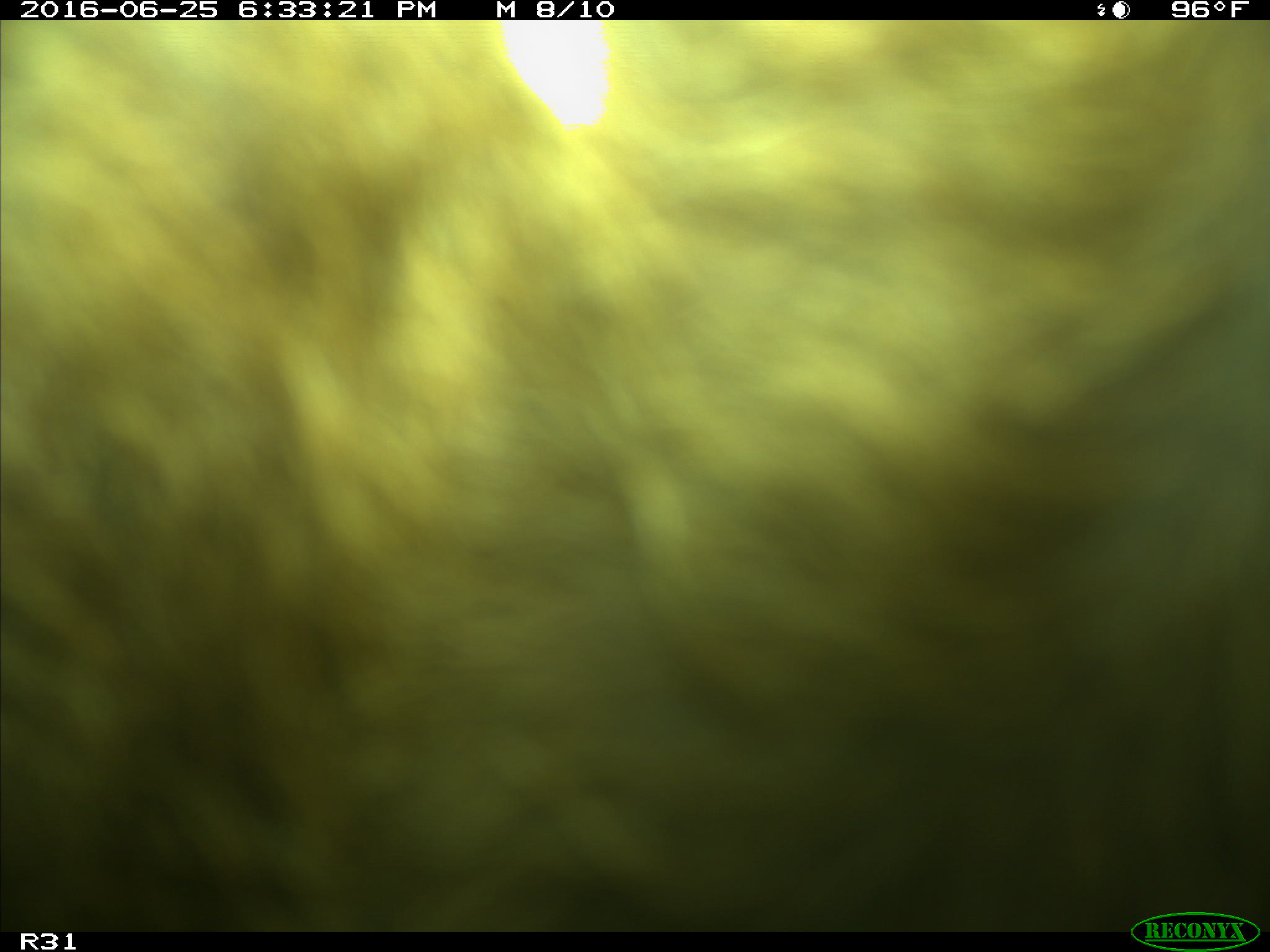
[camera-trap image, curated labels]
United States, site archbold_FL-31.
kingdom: Animalia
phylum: Chordata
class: Mammalia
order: Artiodactyla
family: Bovidae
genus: Bos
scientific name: Bos taurus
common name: domestic cow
Bos taurus (domestic cow).